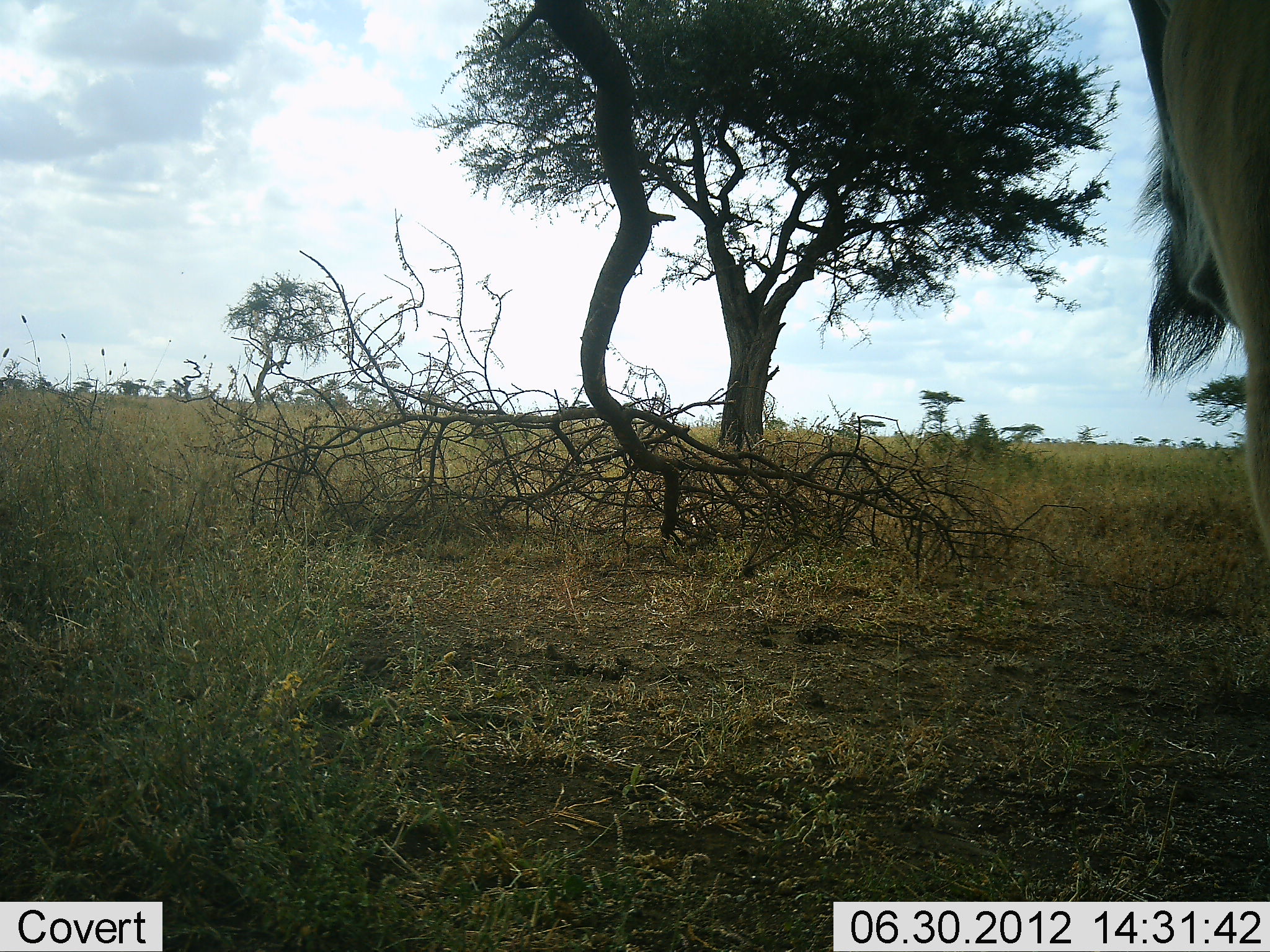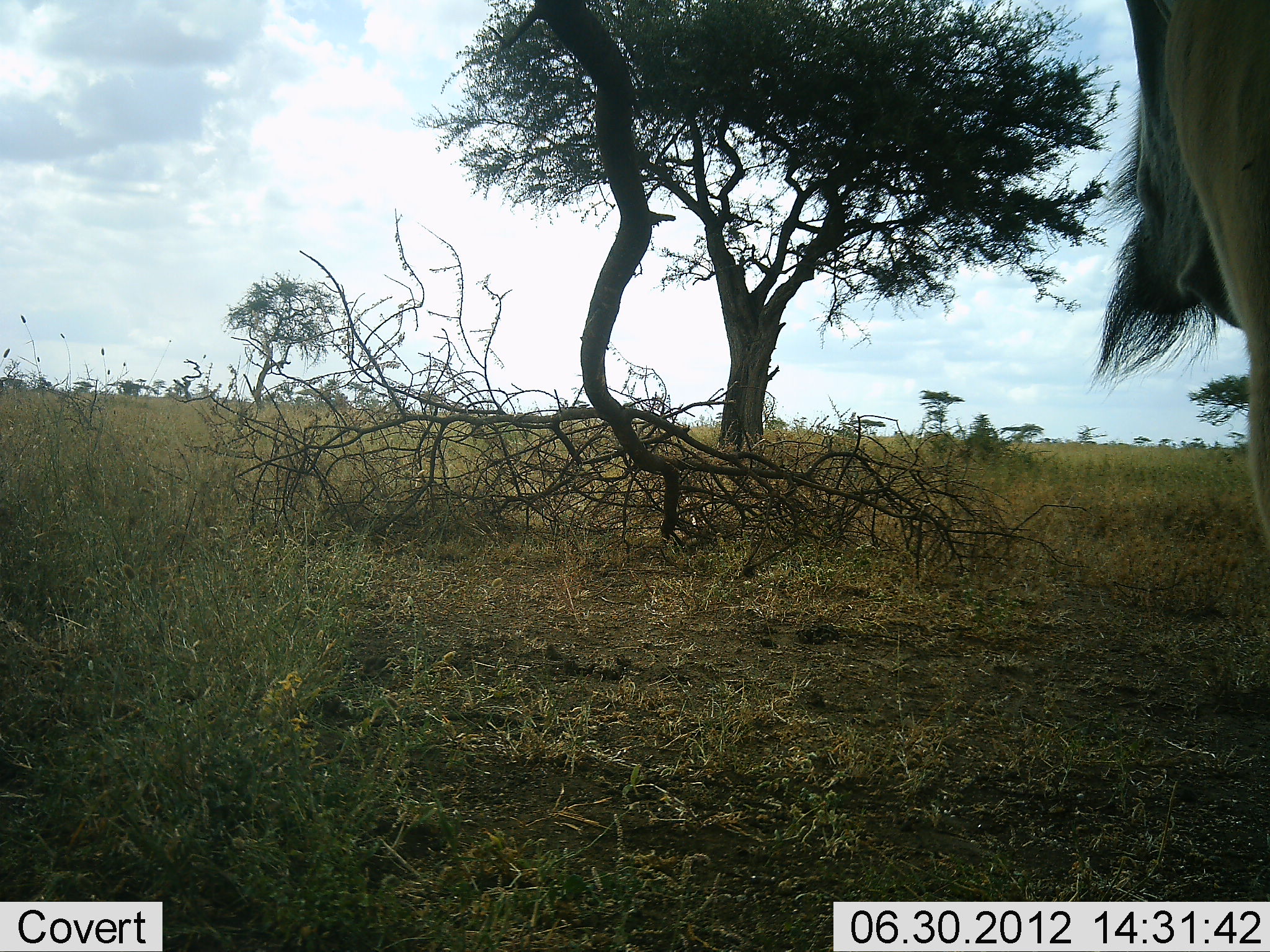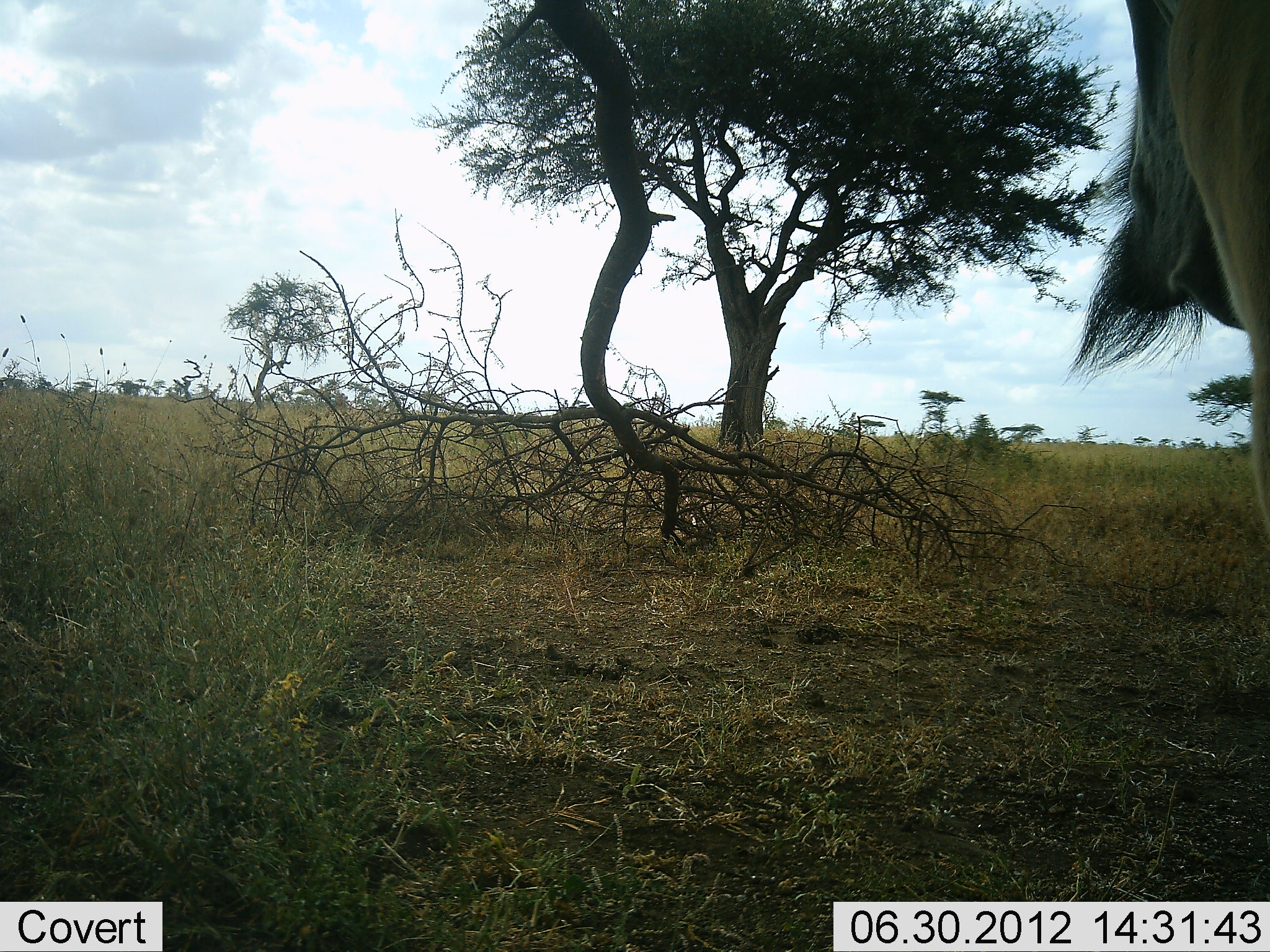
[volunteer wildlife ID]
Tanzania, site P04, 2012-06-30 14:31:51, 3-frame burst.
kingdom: Animalia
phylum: Chordata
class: Mammalia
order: Artiodactyla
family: Bovidae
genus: Connochaetes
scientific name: Connochaetes taurinus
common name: blue wildebeest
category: wildebeest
Wildebeest (blue wildebeest) (Connochaetes taurinus), count 1. Behavior (volunteer vote fractions): standing 100%, resting 0%, moving 0%, interacting 0%. Young present (vote fraction): 0%. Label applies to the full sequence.